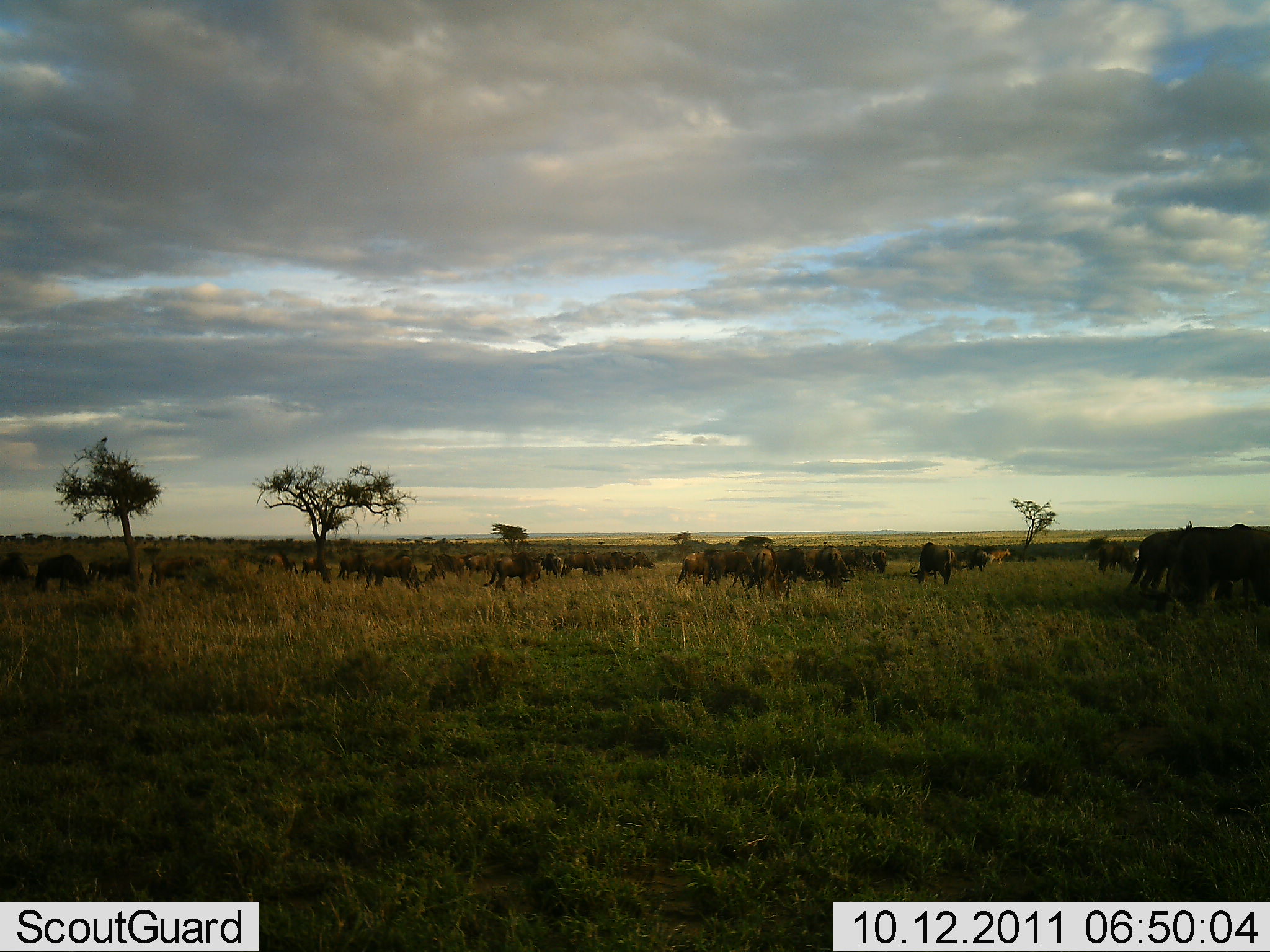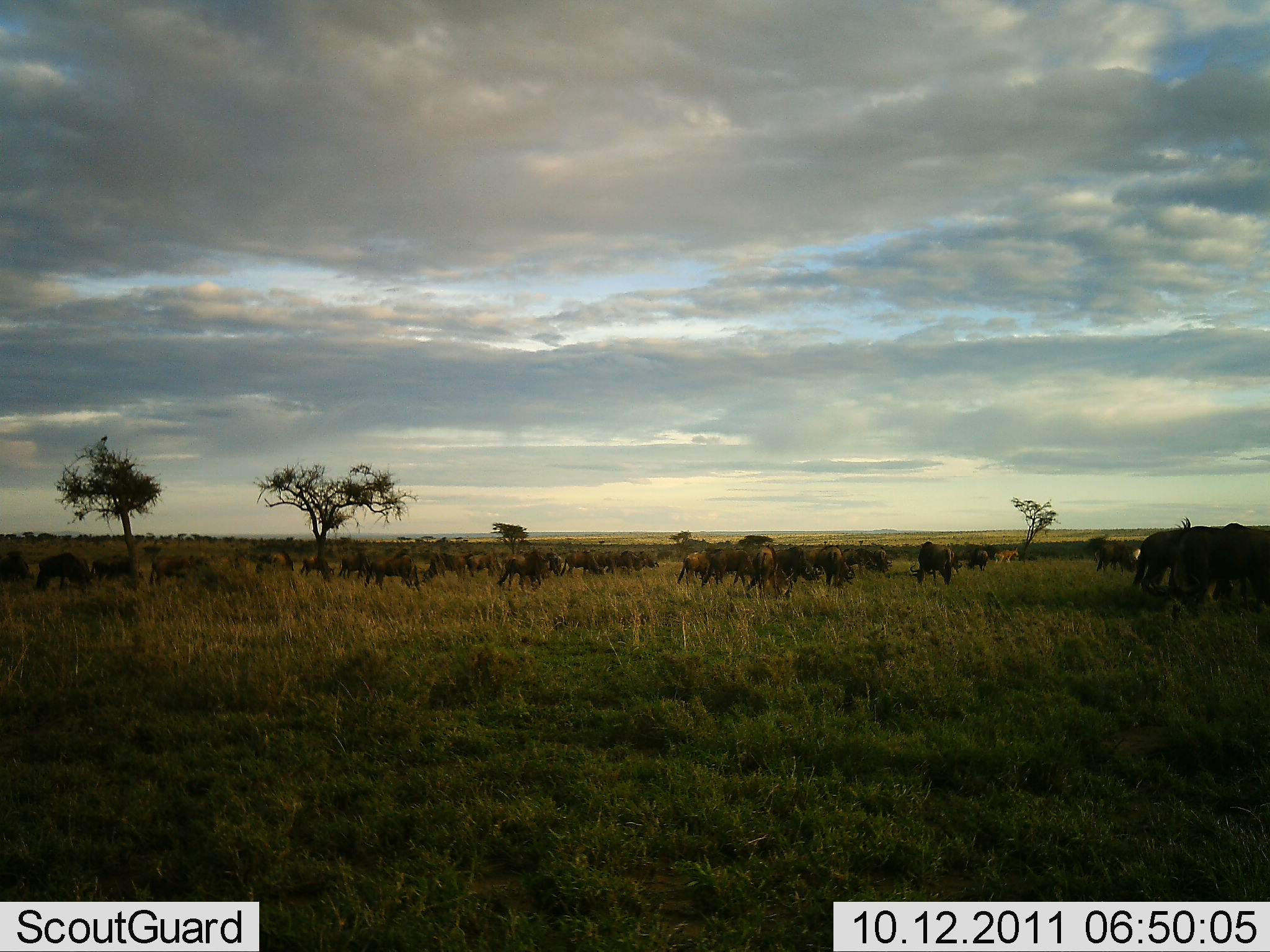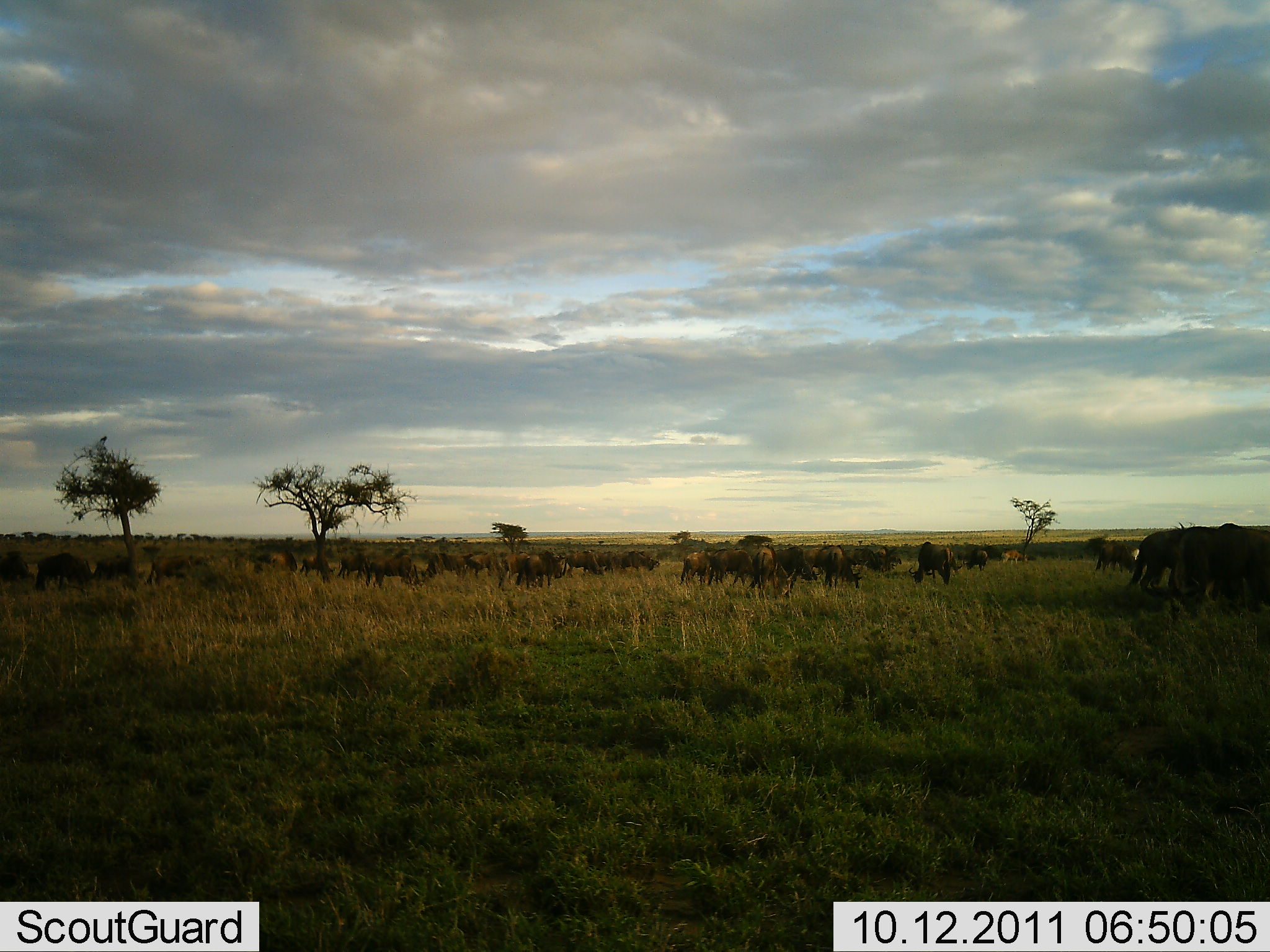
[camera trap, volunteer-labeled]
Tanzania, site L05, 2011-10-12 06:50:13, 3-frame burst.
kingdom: Animalia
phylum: Chordata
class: Mammalia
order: Artiodactyla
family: Bovidae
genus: Connochaetes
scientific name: Connochaetes taurinus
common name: blue wildebeest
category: wildebeest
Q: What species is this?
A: Wildebeest (blue wildebeest) (Connochaetes taurinus).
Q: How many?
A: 11-50.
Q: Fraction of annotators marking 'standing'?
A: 57%.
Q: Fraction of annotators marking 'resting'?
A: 0%.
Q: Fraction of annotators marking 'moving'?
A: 57%.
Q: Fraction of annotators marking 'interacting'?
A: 7%.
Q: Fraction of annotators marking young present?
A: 0%.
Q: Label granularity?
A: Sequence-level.